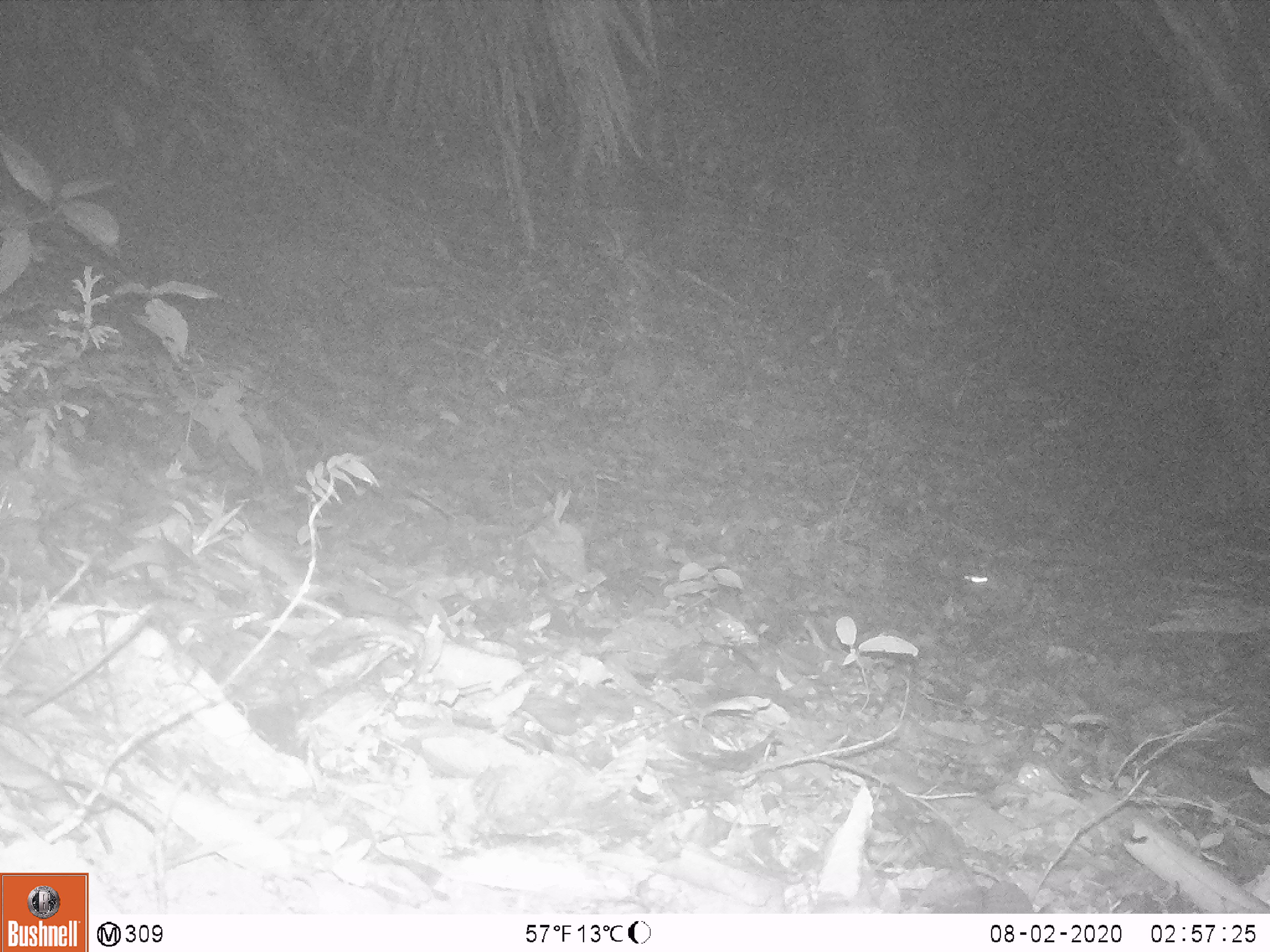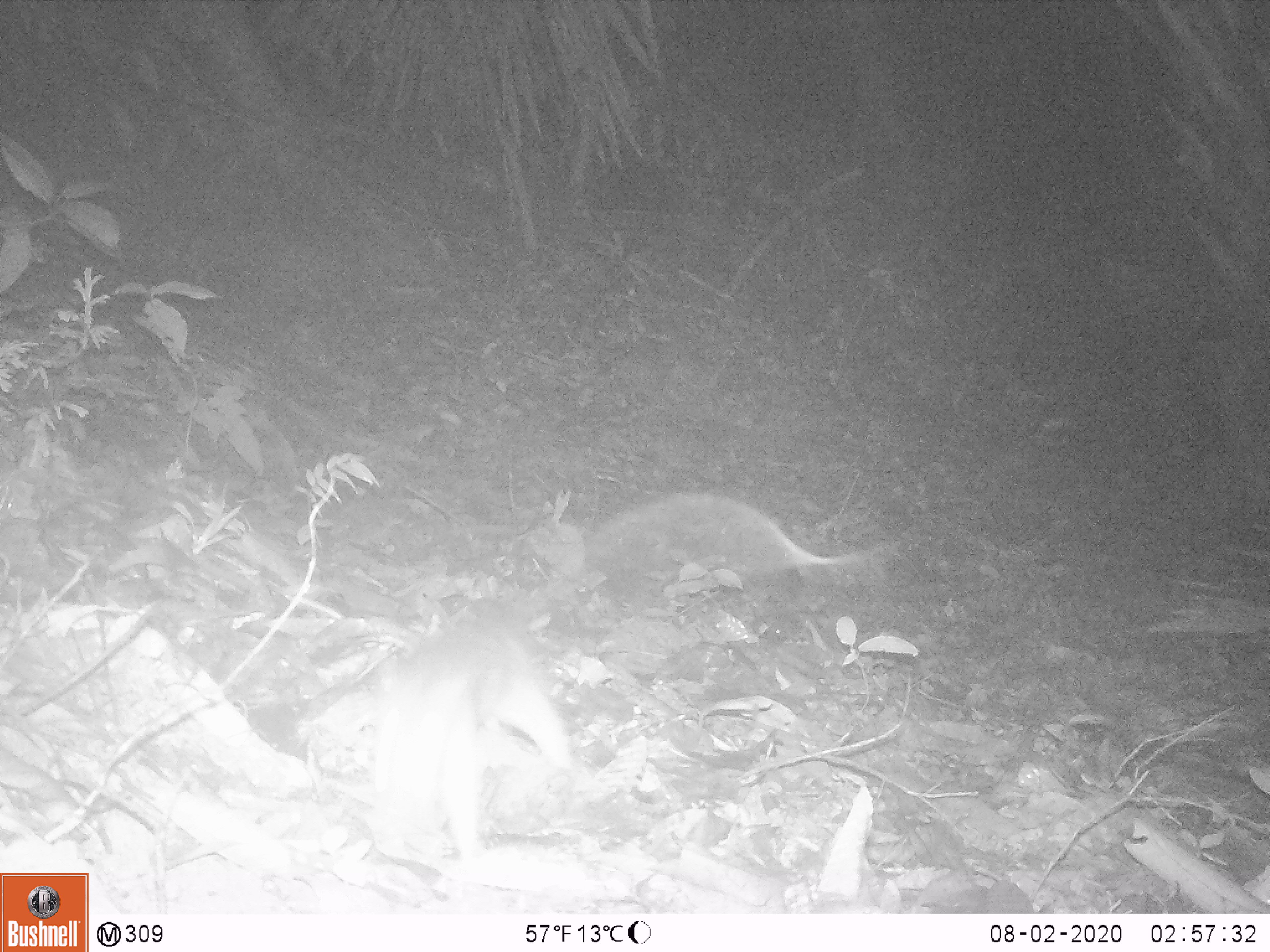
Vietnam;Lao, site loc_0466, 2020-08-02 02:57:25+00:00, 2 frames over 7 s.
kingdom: Animalia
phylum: Chordata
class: Mammalia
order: Rodentia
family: Muridae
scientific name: Muridae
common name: old-world mice and rats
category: unidentified murid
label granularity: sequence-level